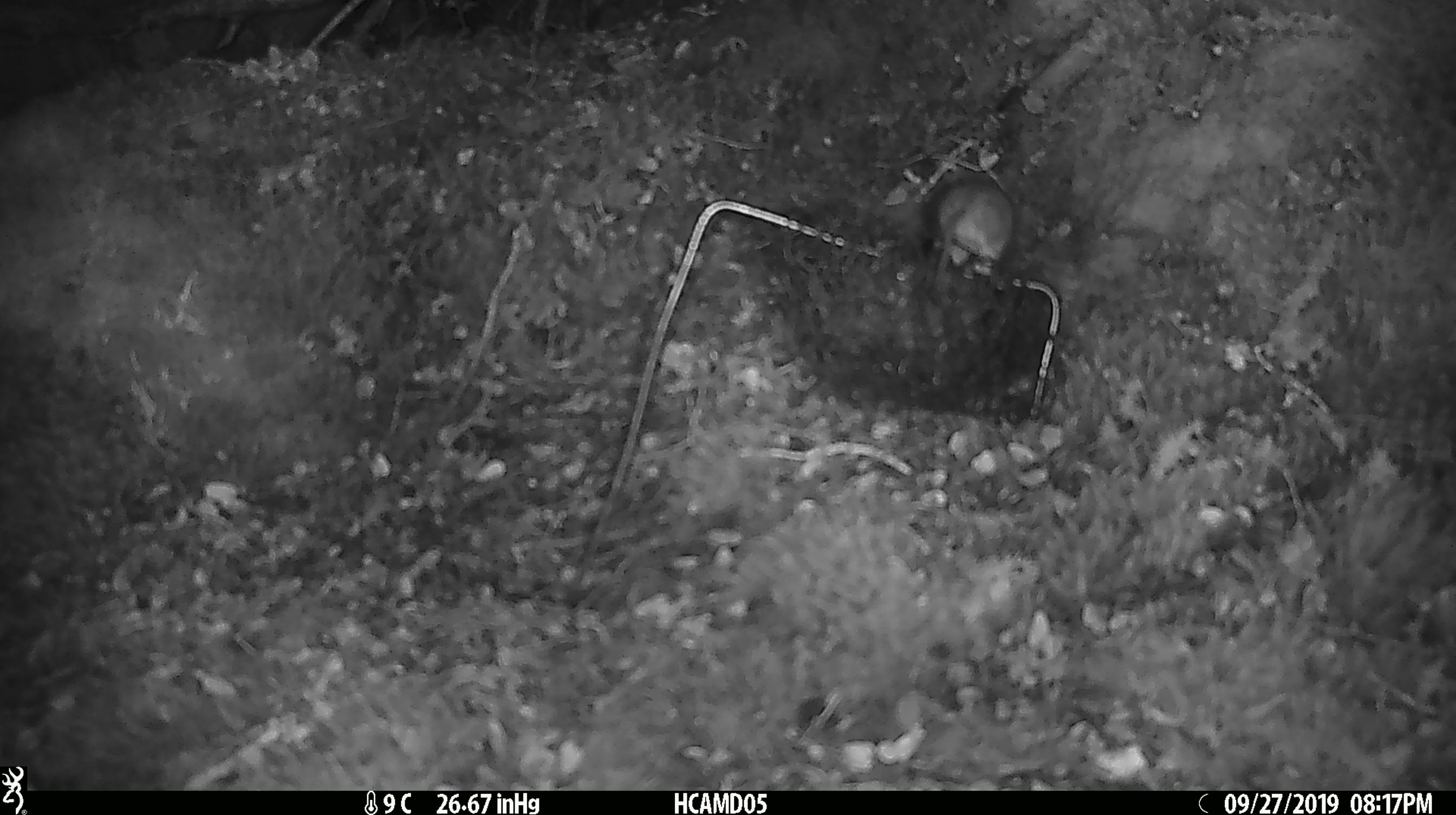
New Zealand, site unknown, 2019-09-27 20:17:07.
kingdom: Animalia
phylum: Chordata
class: Mammalia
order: Rodentia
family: Muridae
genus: Mus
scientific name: Mus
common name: mouse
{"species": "mouse (Mus)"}